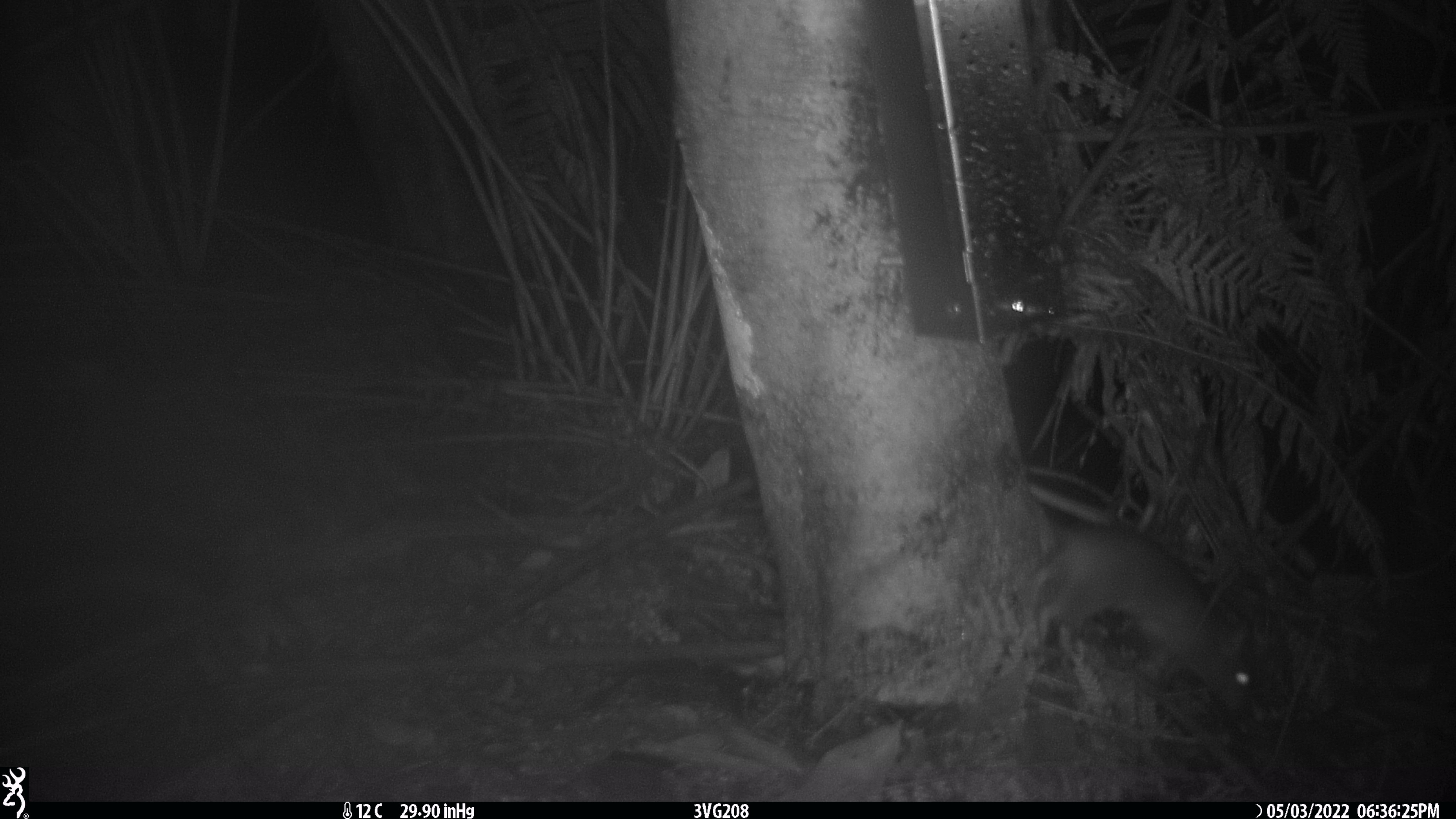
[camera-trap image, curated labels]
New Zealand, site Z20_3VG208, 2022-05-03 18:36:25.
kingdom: Animalia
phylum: Chordata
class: Mammalia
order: Rodentia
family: Muridae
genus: Rattus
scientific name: Rattus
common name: rat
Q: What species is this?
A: Rat (Rattus).